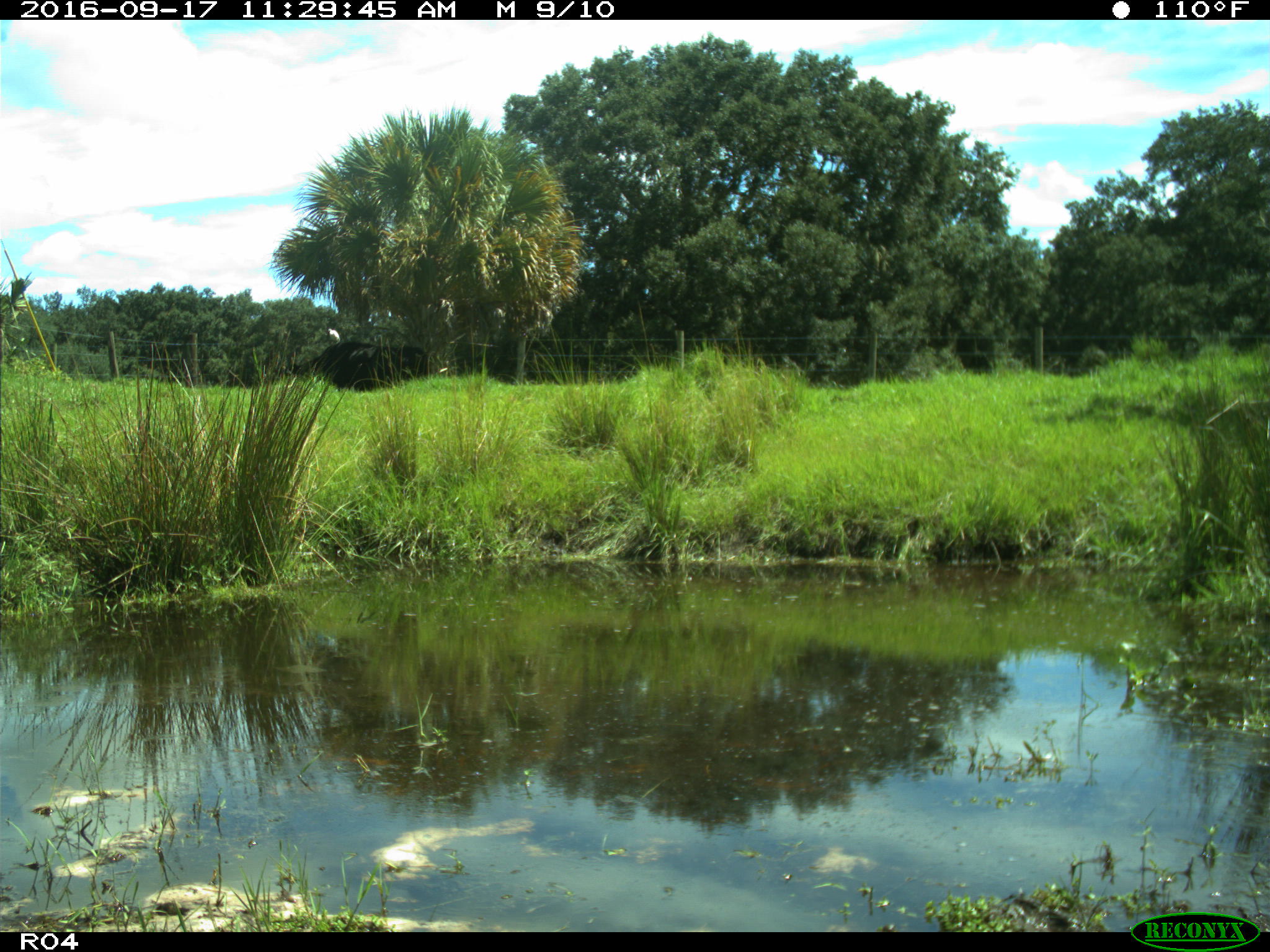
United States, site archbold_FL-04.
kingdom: Animalia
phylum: Chordata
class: Mammalia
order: Artiodactyla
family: Bovidae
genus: Bos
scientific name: Bos taurus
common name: domestic cow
Bos taurus (domestic cow).